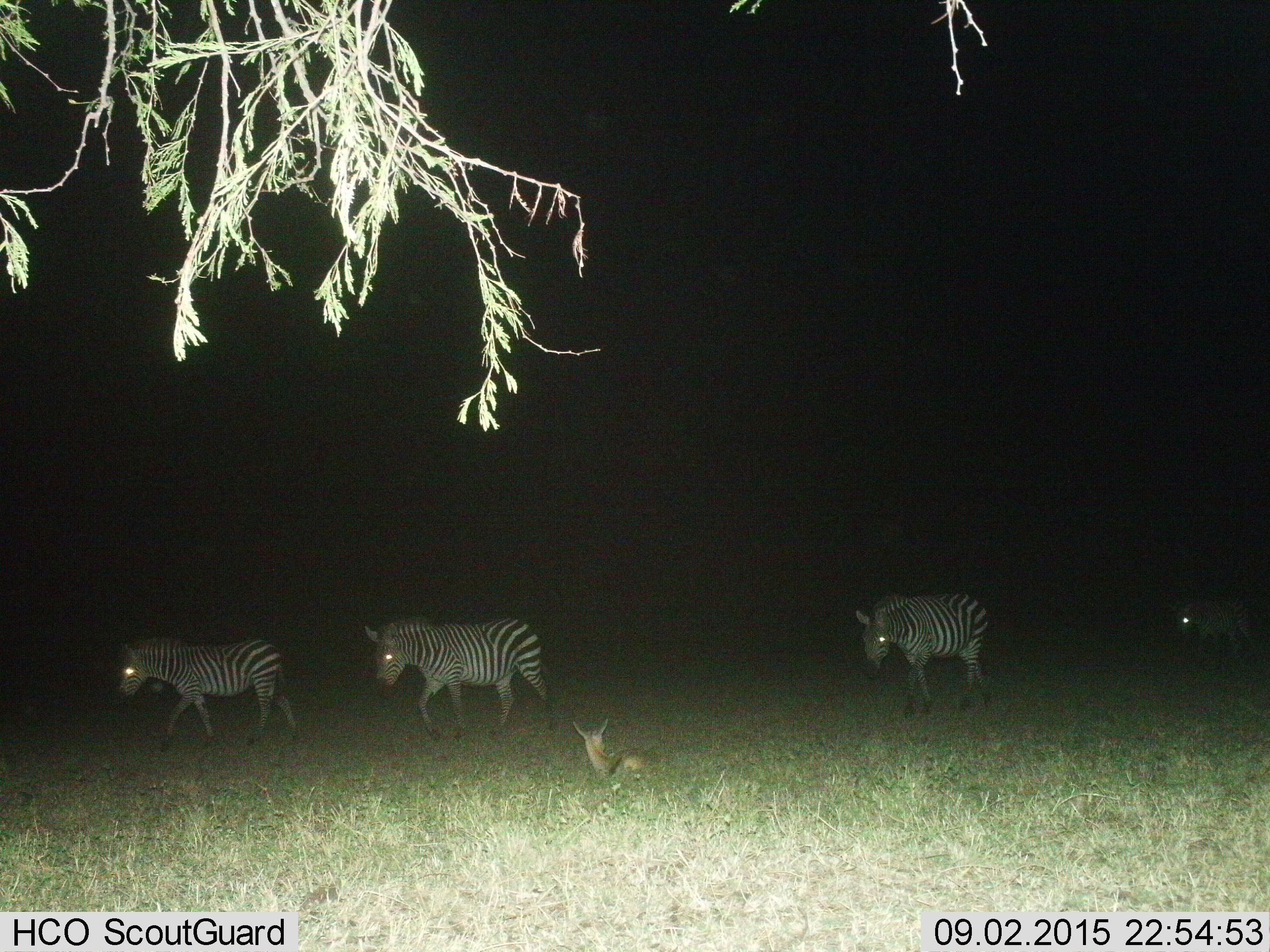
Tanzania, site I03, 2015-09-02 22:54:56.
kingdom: Animalia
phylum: Chordata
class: Mammalia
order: Artiodactyla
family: Bovidae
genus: Eudorcas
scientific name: Eudorcas thomsonii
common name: thomson's gazelle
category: gazellethomsons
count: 1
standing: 0%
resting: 100%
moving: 0%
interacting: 0%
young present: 11%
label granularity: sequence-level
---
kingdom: Animalia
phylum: Chordata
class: Mammalia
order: Perissodactyla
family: Equidae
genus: Equus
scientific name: Equus quagga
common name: plains zebra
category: zebra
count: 4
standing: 23%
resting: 8%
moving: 92%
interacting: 8%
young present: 8%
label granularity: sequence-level